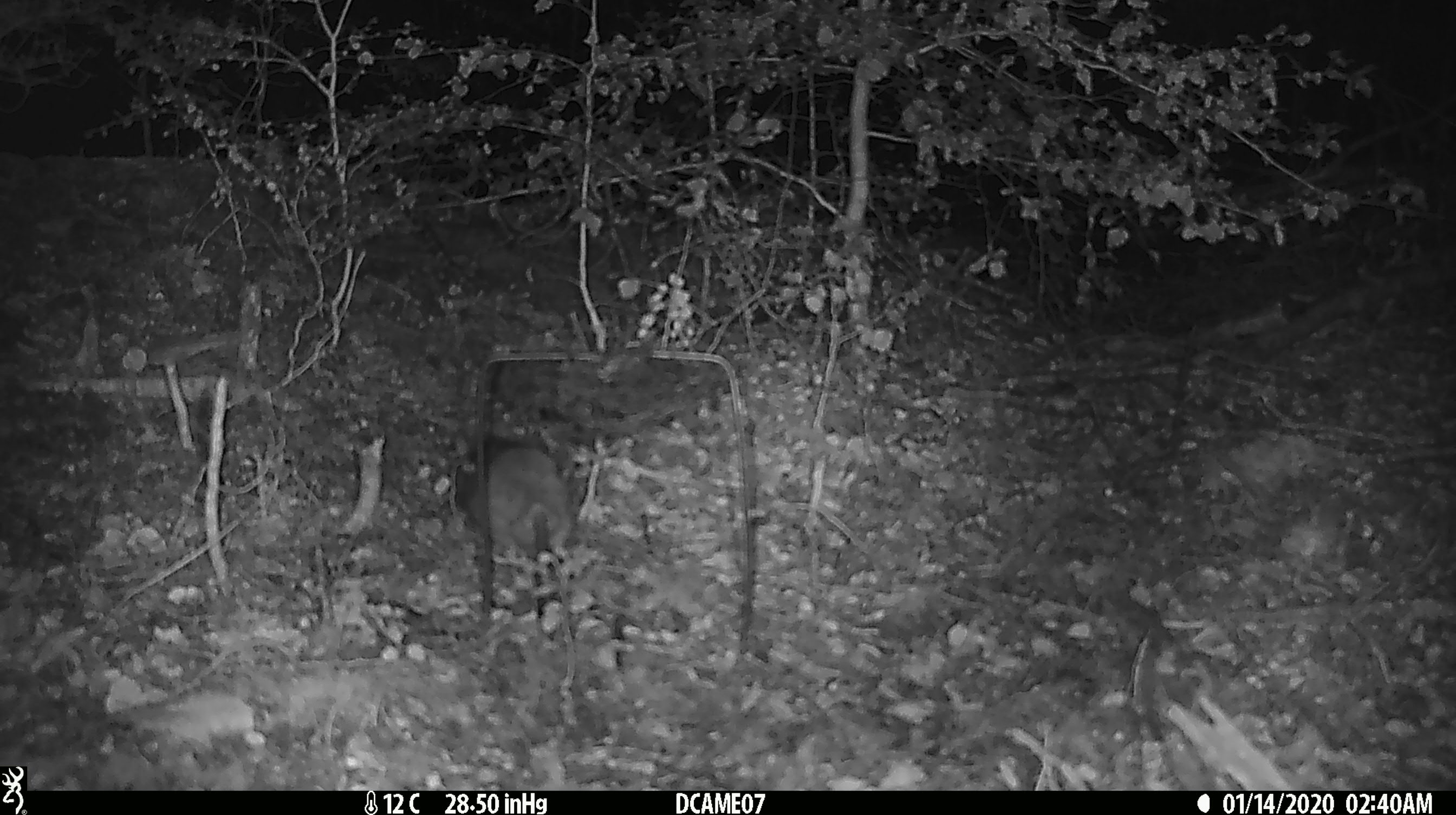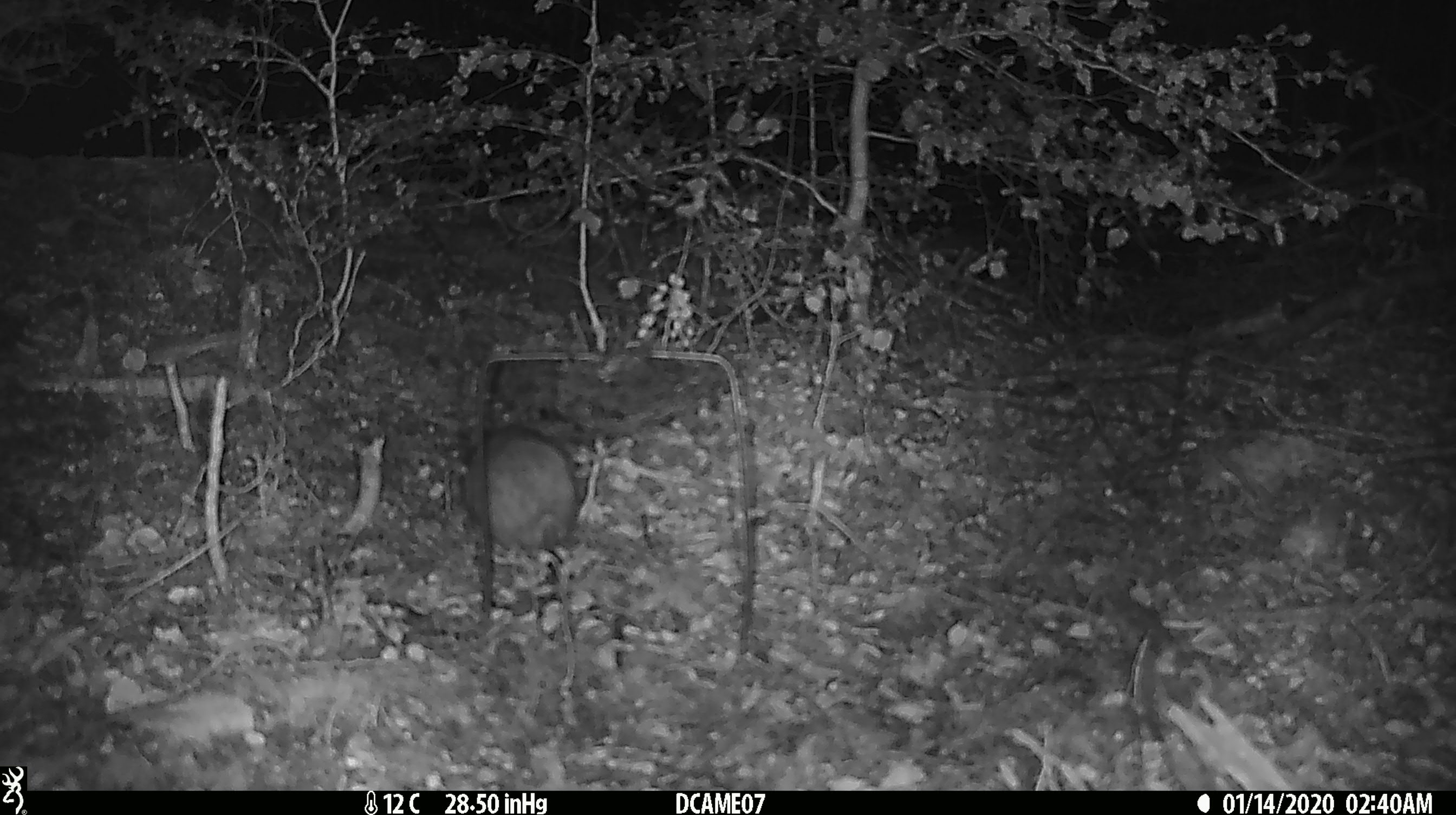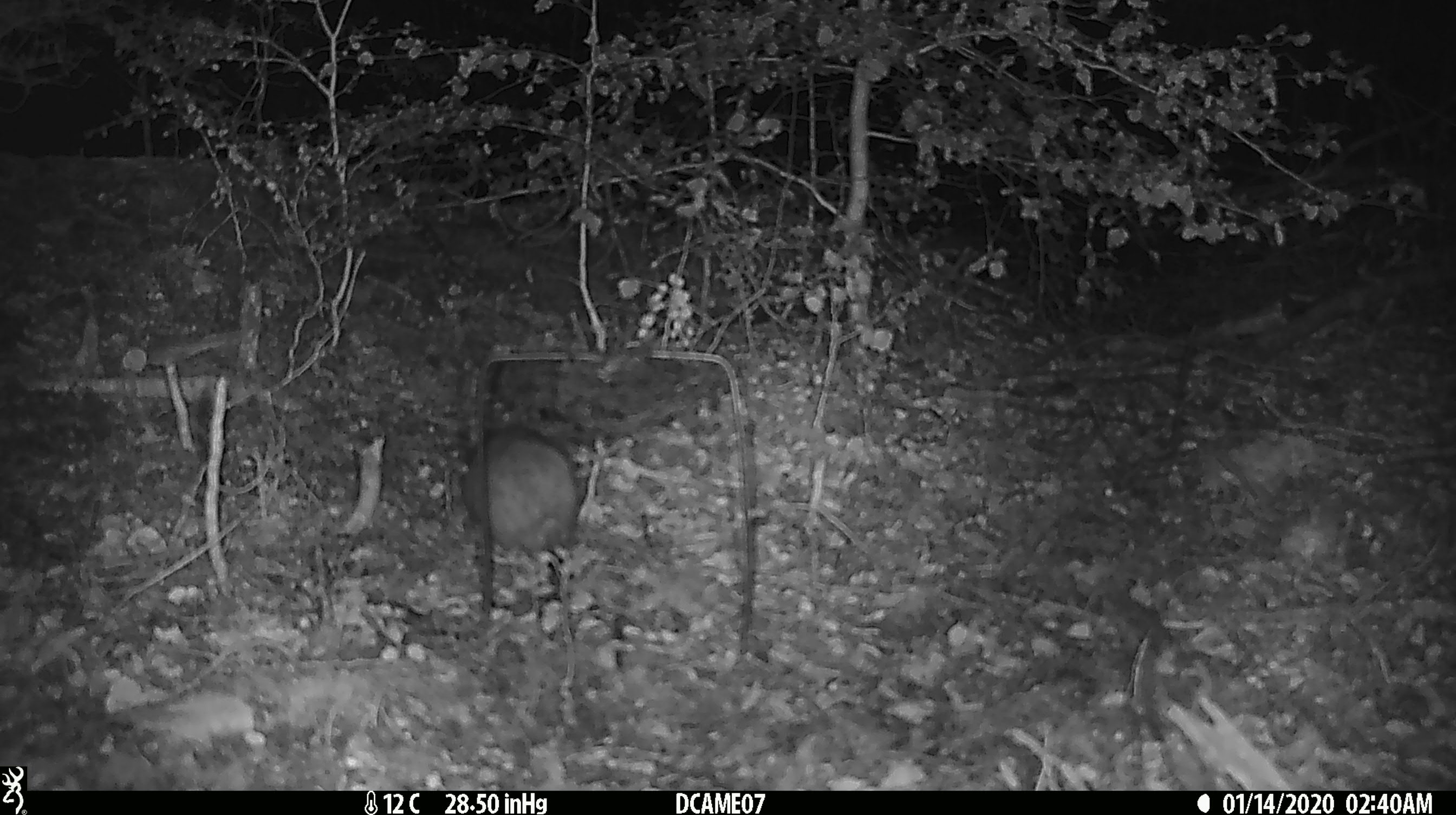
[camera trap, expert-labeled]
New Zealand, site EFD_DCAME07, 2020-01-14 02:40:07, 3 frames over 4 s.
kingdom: Animalia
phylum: Chordata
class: Mammalia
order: Rodentia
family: Muridae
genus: Rattus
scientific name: Rattus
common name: rat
Rat (Rattus).